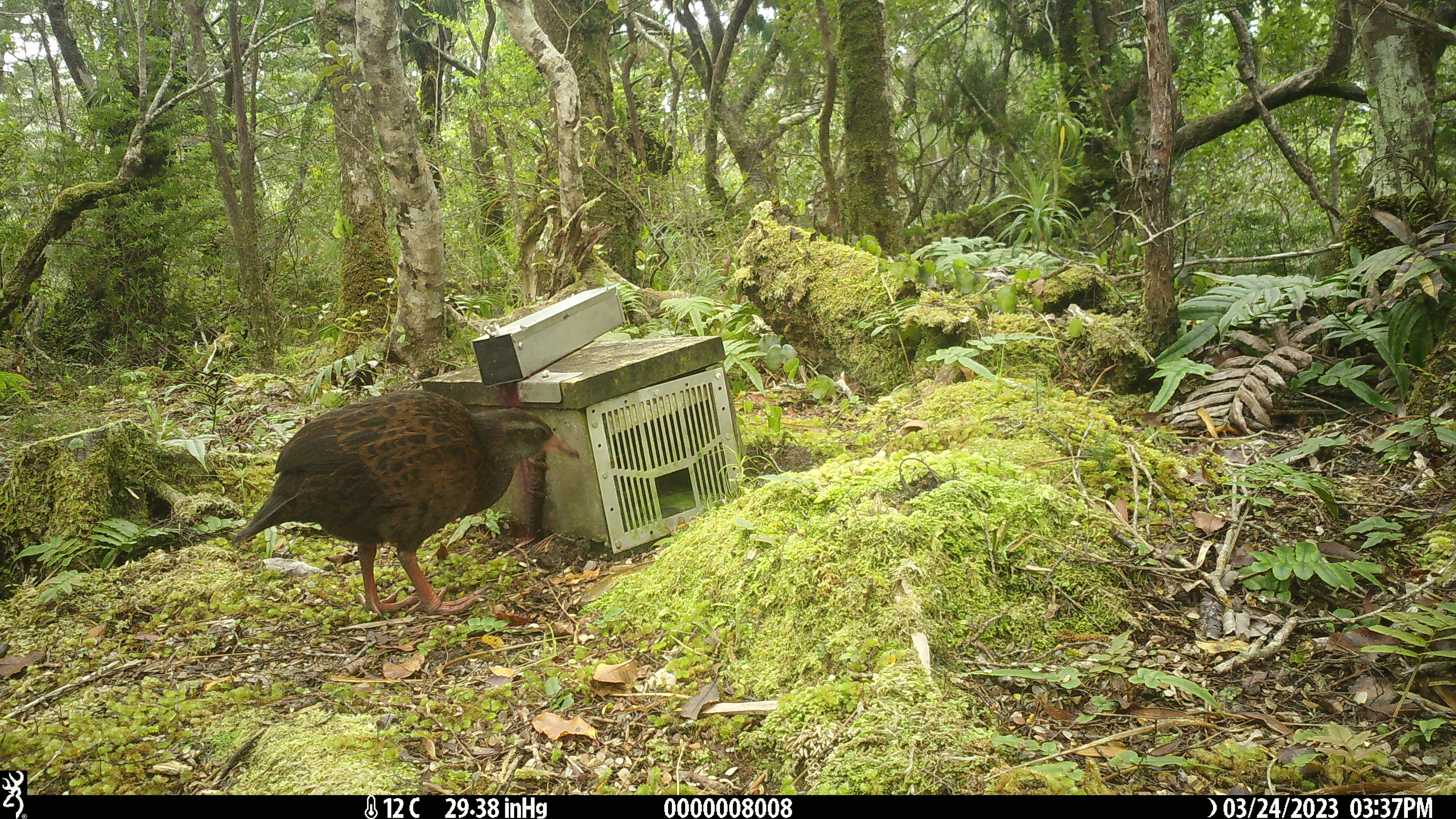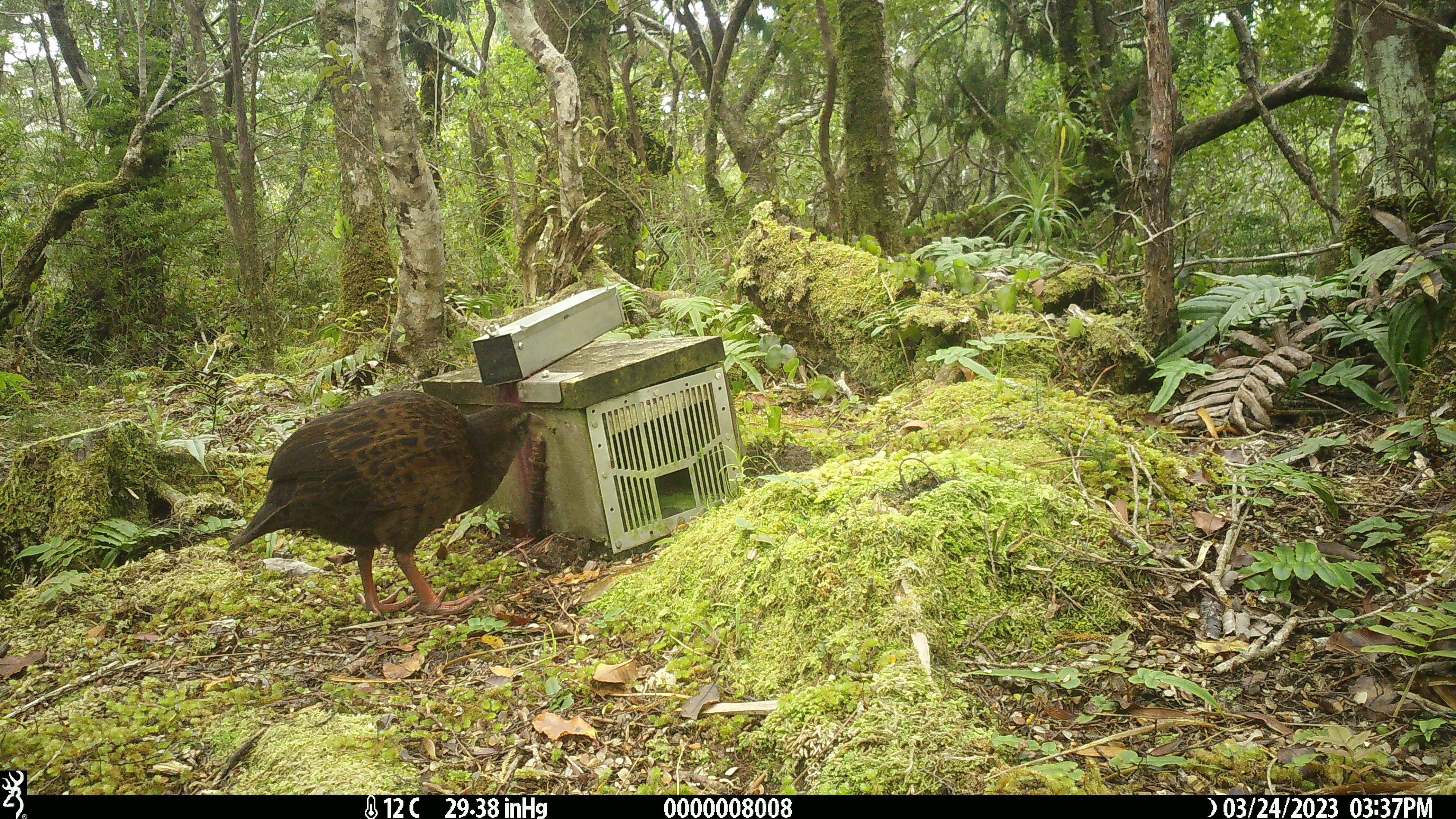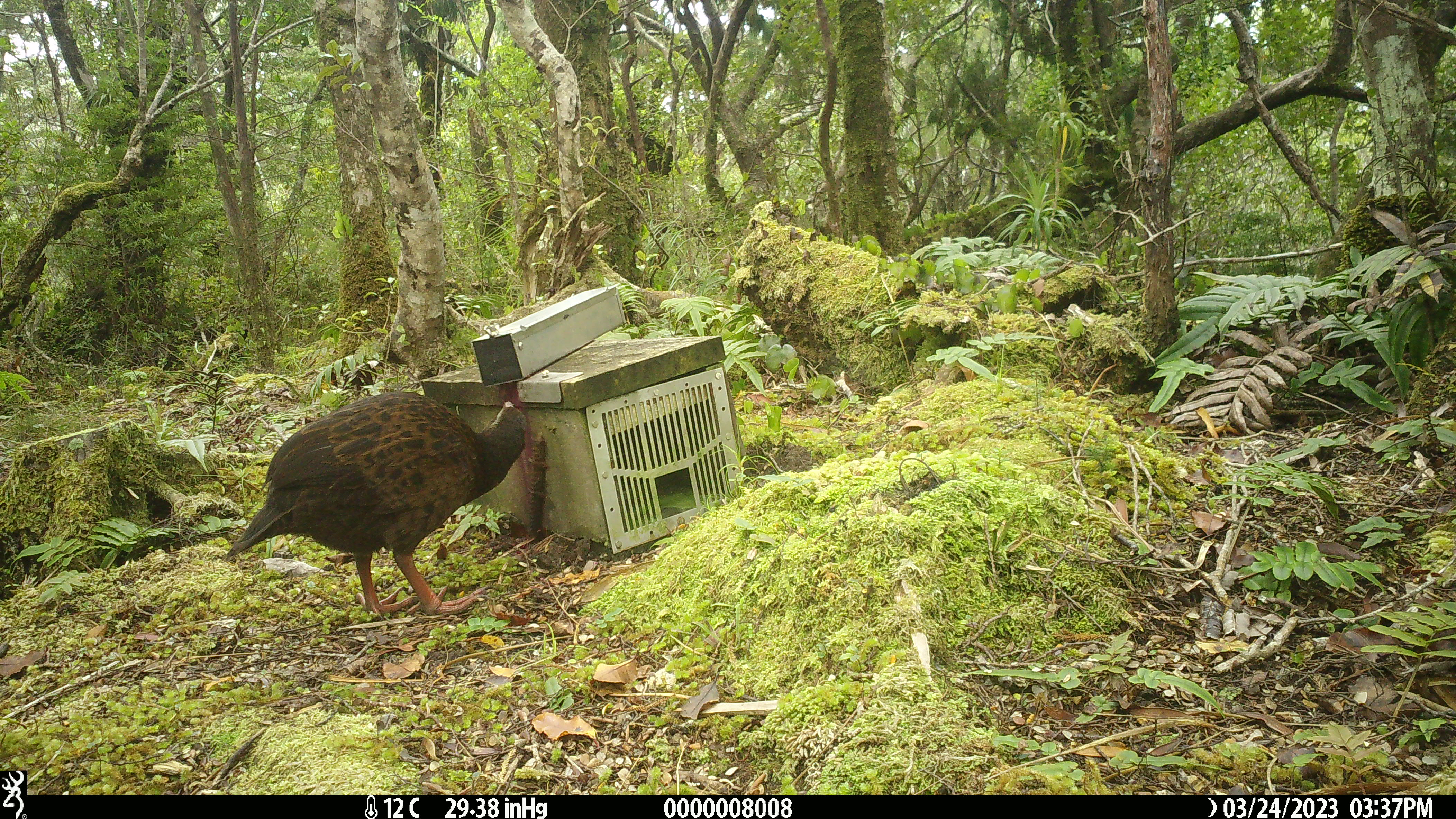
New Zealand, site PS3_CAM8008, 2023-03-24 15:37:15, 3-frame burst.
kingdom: Animalia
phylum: Chordata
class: Aves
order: Gruiformes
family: Rallidae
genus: Gallirallus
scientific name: Gallirallus australis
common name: weka